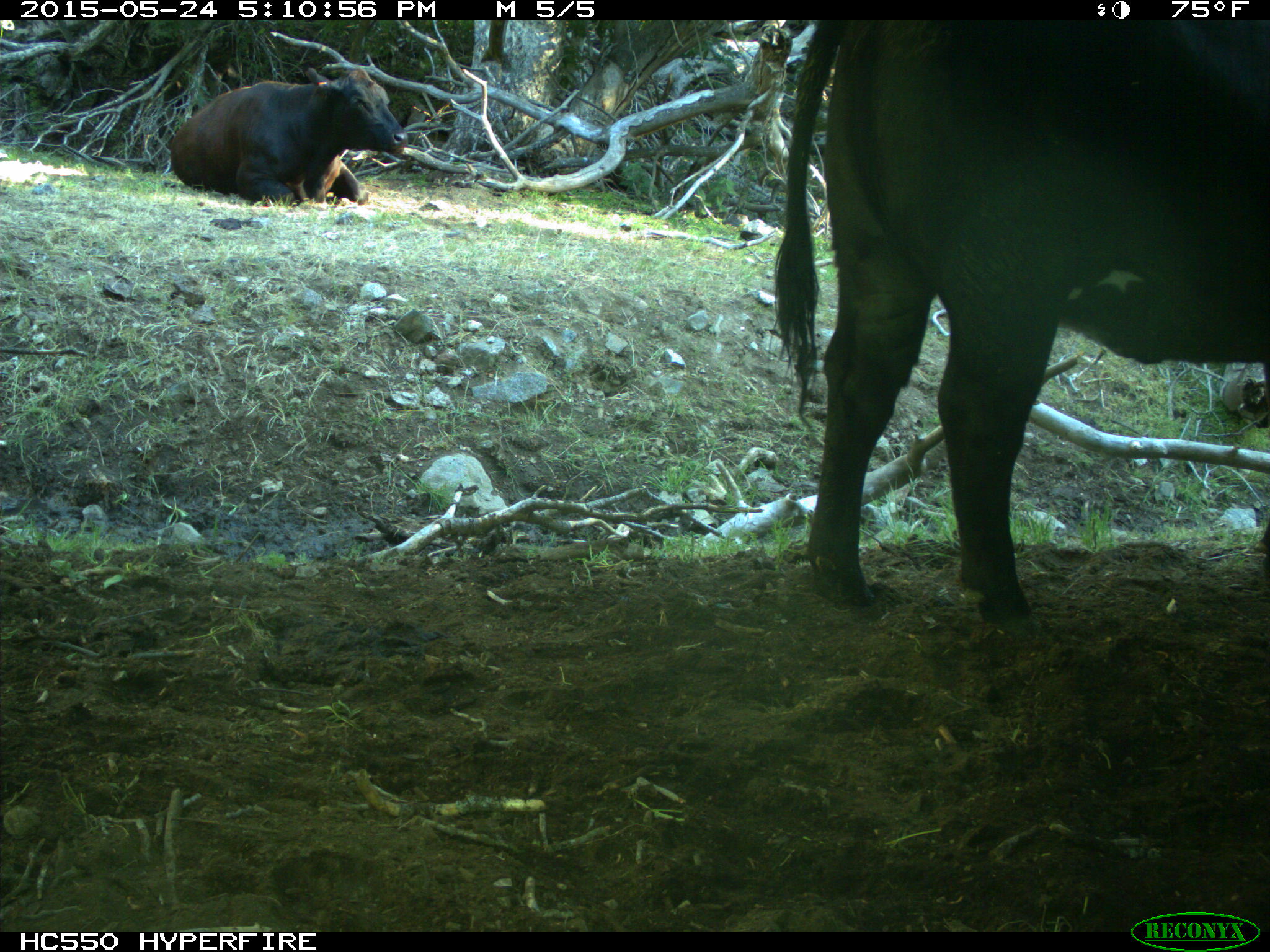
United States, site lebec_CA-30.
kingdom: Animalia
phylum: Chordata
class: Mammalia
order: Artiodactyla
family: Bovidae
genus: Bos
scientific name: Bos taurus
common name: domestic cow